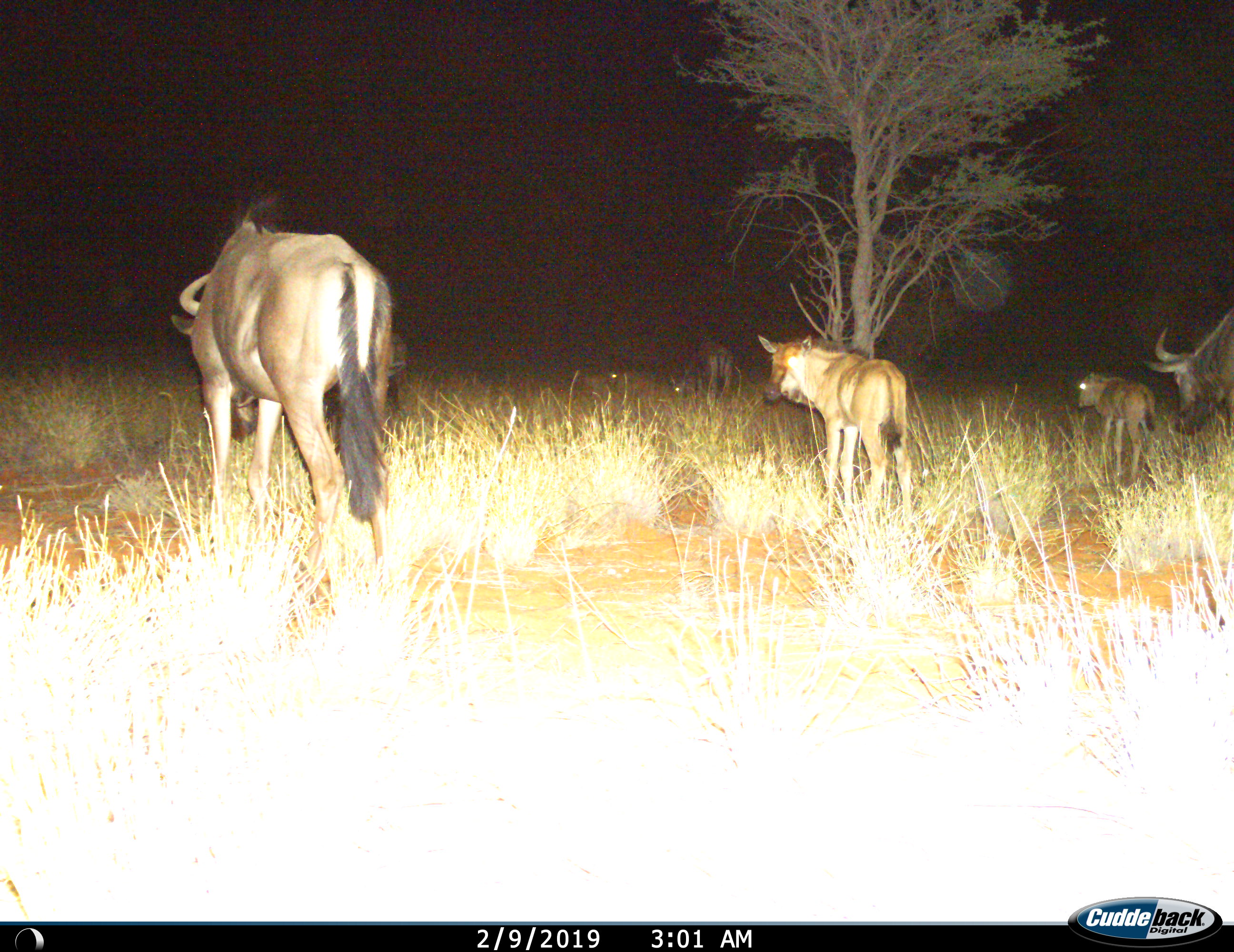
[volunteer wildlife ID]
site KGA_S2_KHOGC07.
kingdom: Animalia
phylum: Chordata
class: Mammalia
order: Artiodactyla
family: Bovidae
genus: Connochaetes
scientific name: Connochaetes taurinus taurinus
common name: blue wildebeest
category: wildebeestblue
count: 5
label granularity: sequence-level